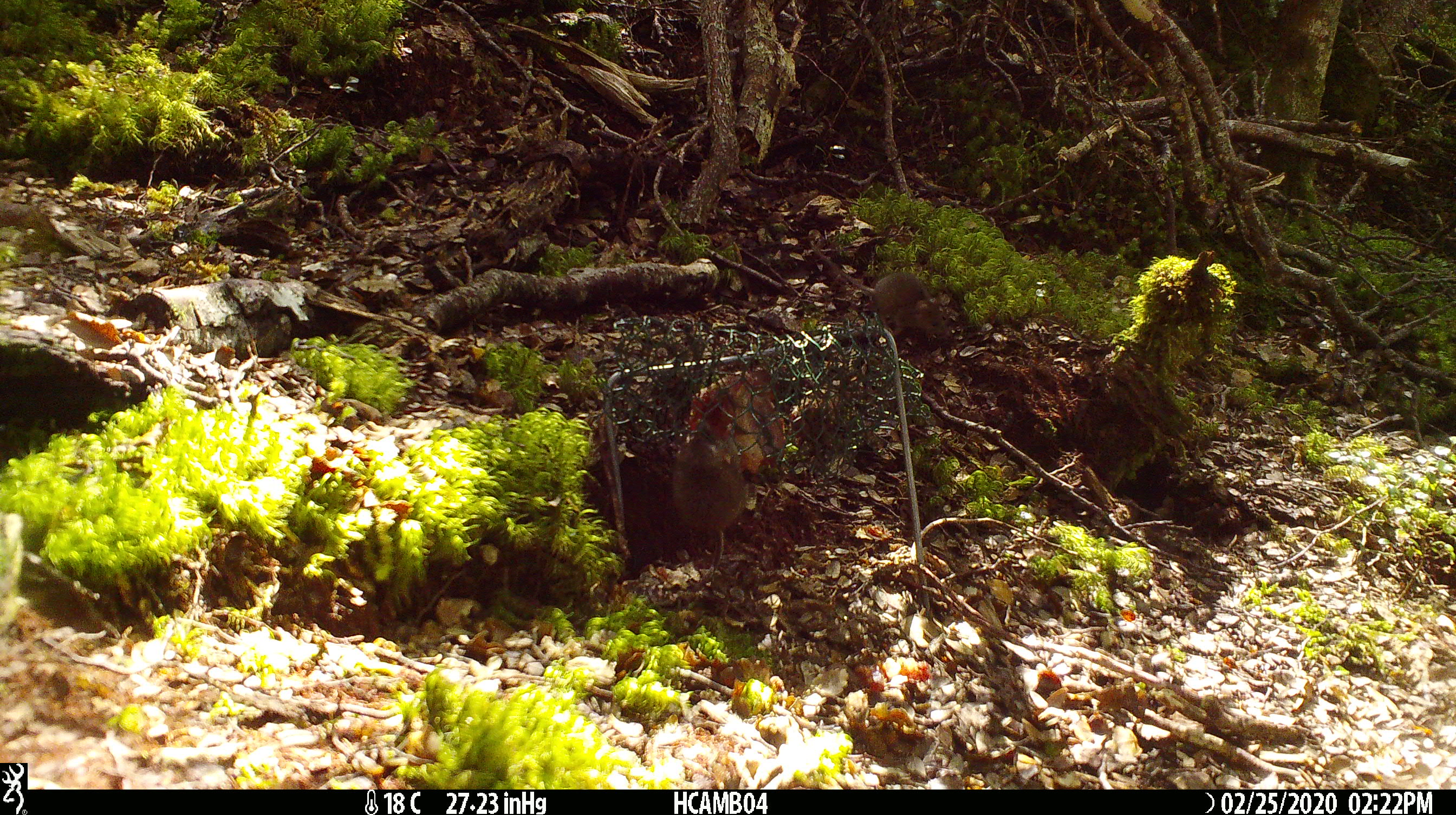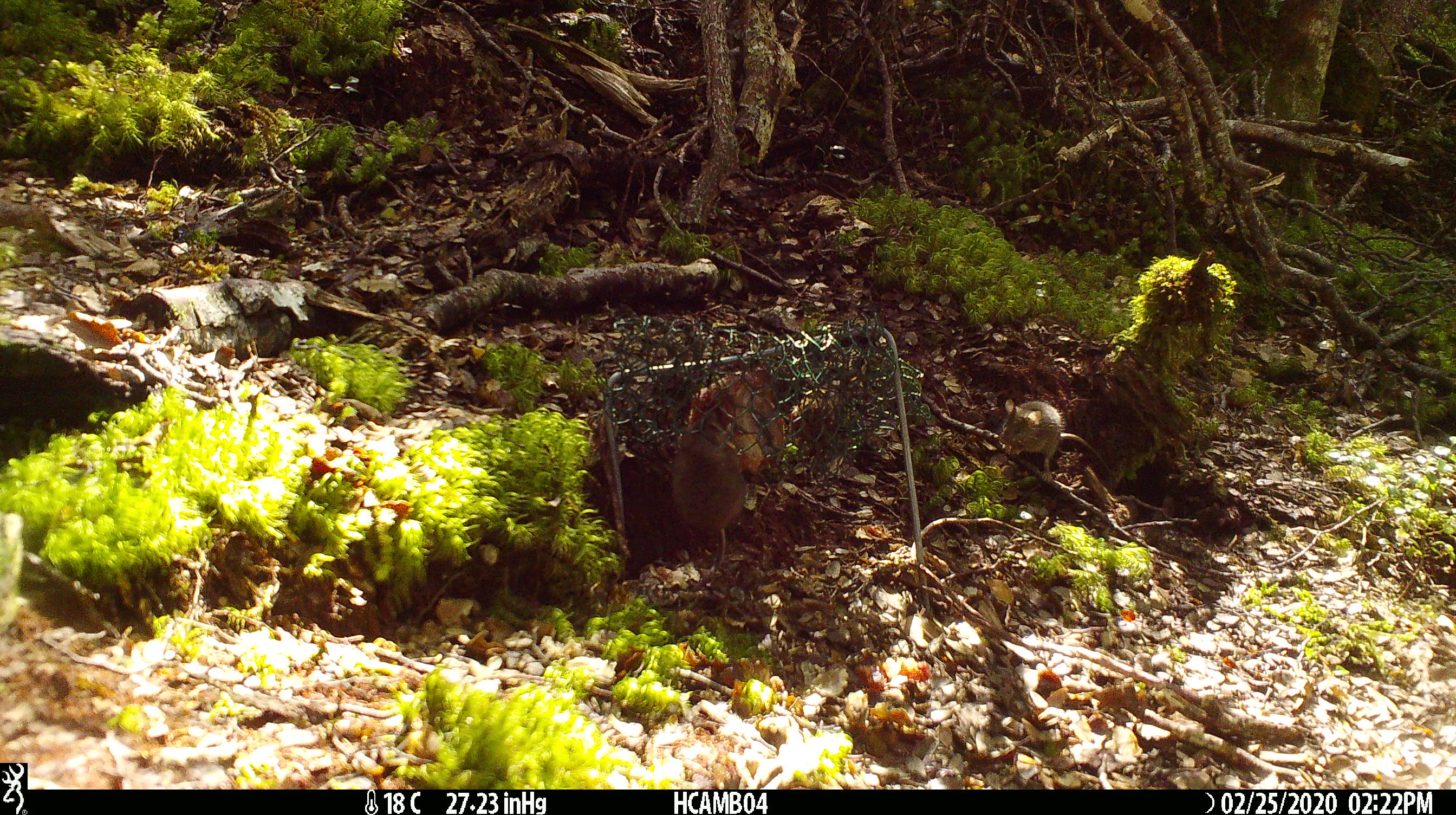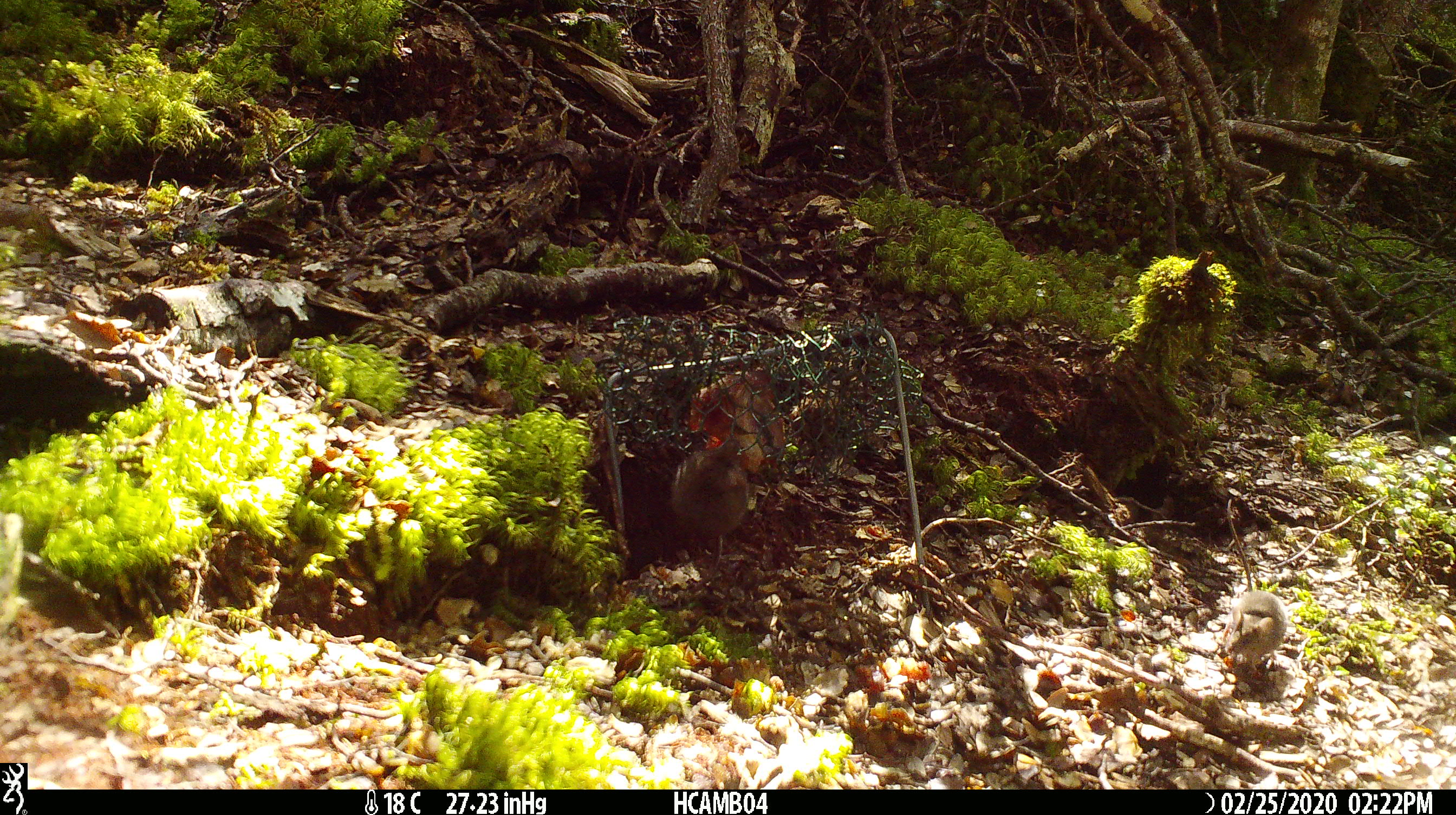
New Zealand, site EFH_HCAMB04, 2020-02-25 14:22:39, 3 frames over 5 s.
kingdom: Animalia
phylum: Chordata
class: Mammalia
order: Rodentia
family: Muridae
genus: Mus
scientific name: Mus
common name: mouse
Mouse (Mus).